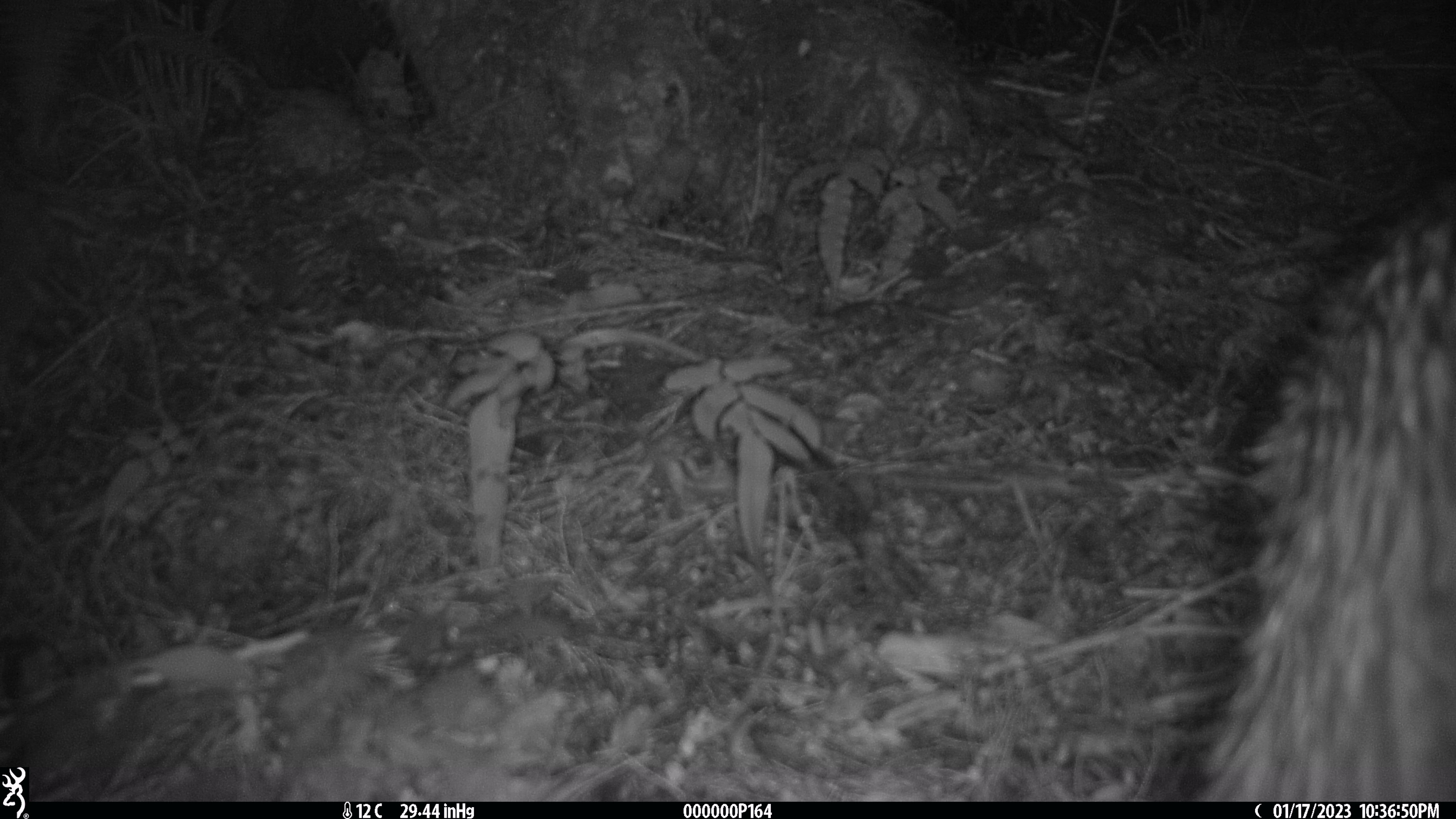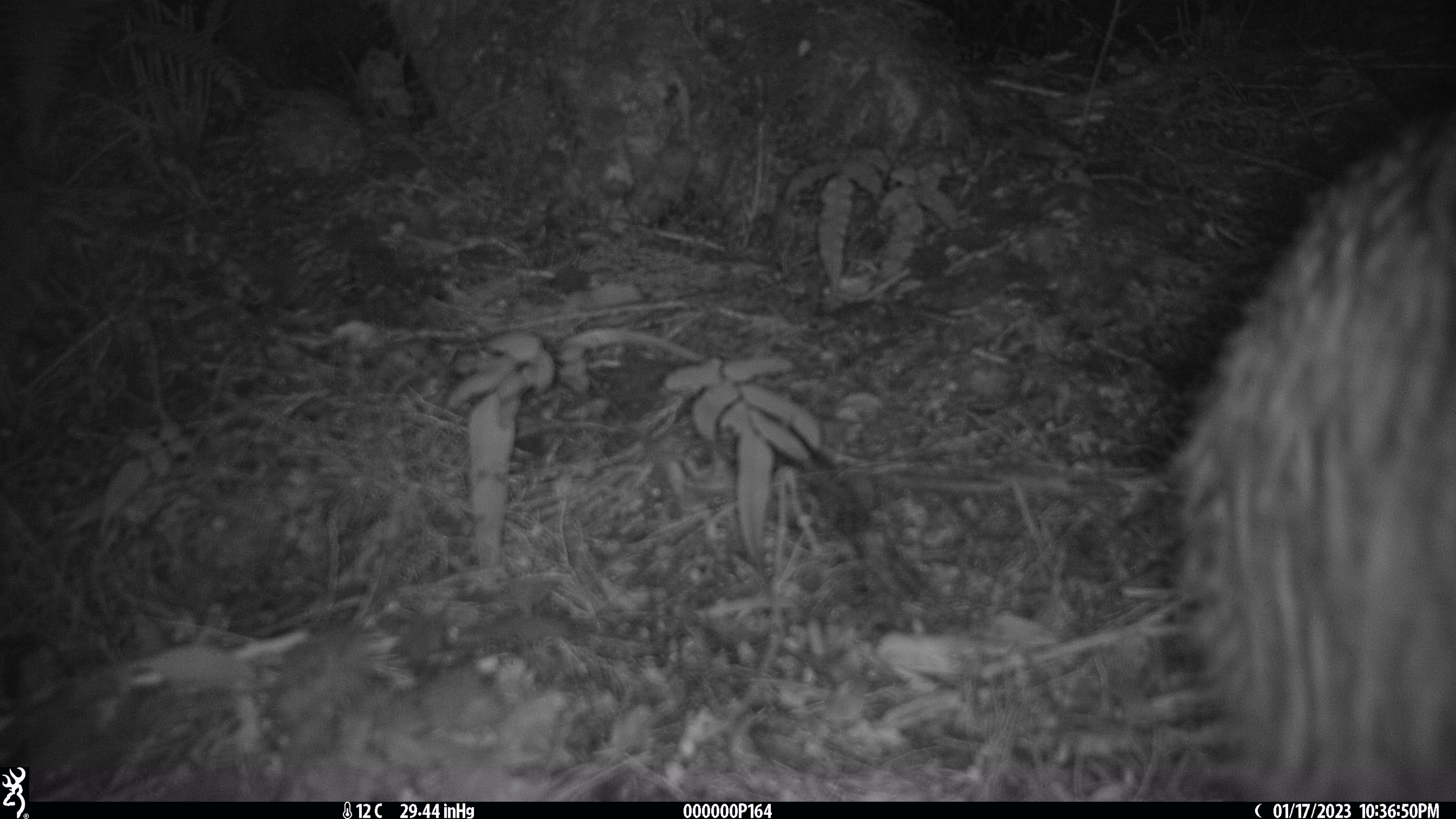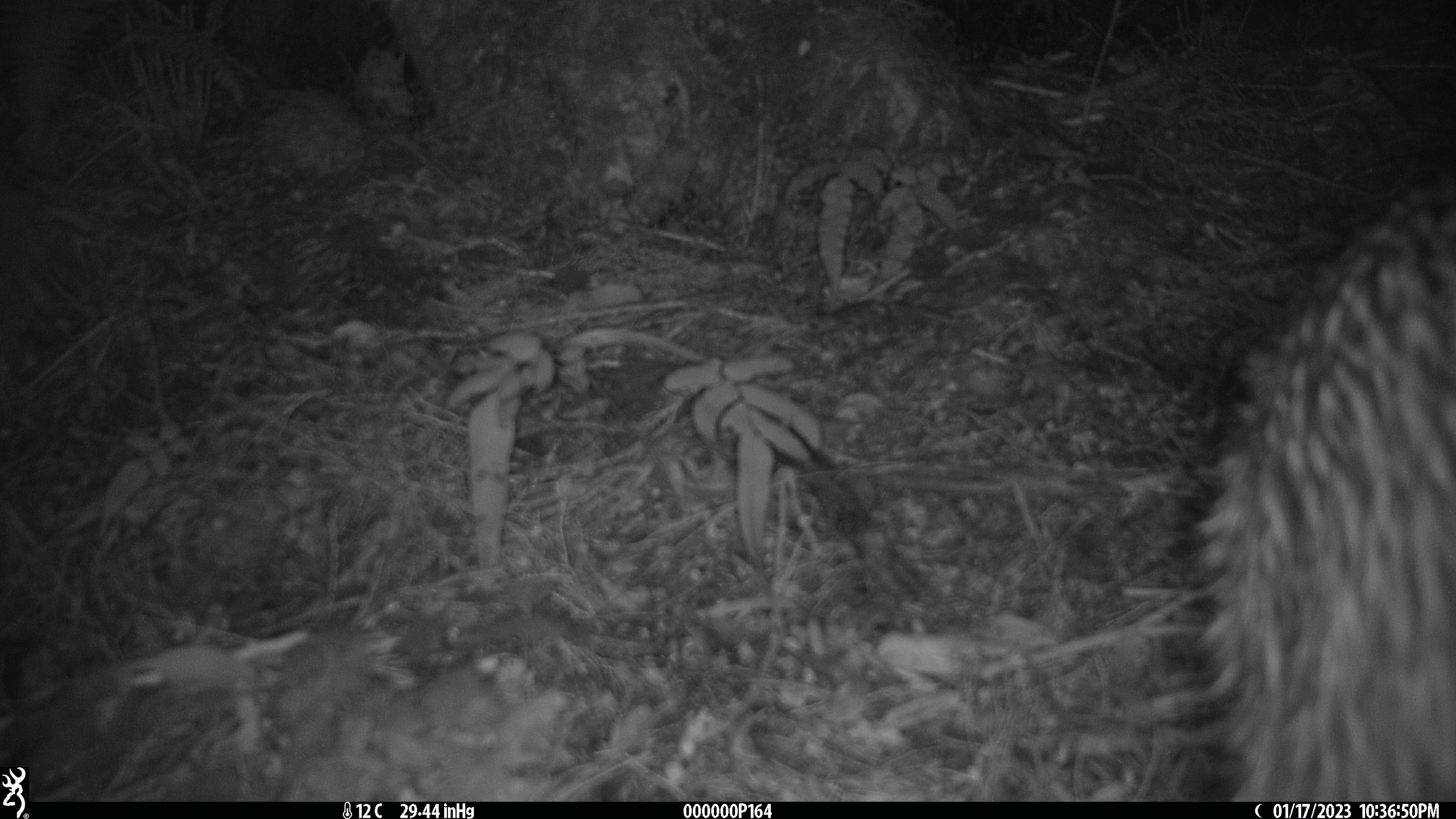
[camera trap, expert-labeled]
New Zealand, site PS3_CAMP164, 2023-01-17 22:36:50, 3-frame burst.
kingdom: Animalia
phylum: Chordata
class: Aves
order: Apterygiformes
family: Apterygidae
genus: Apteryx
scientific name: Apteryx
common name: kiwi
Kiwi (Apteryx).